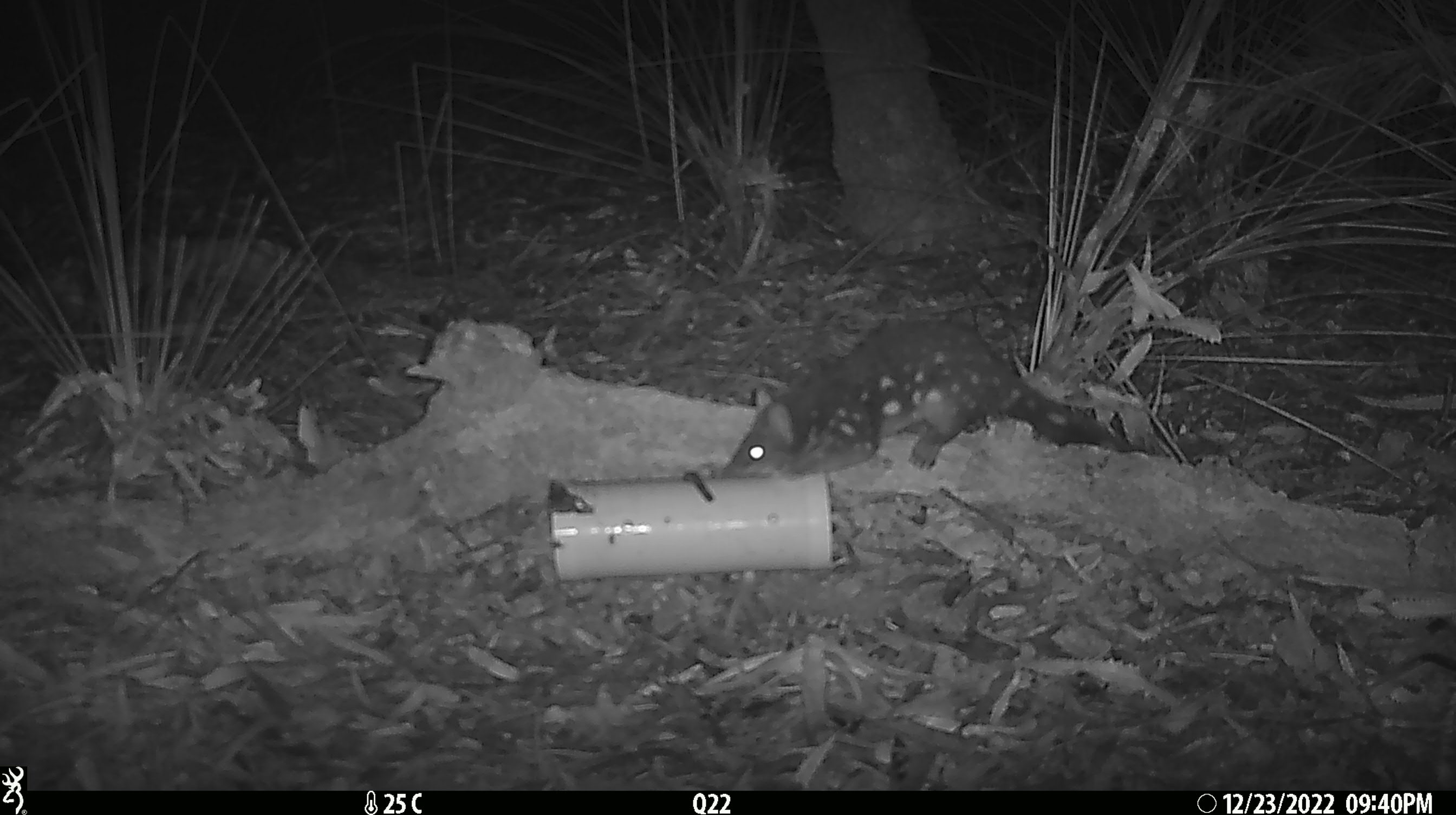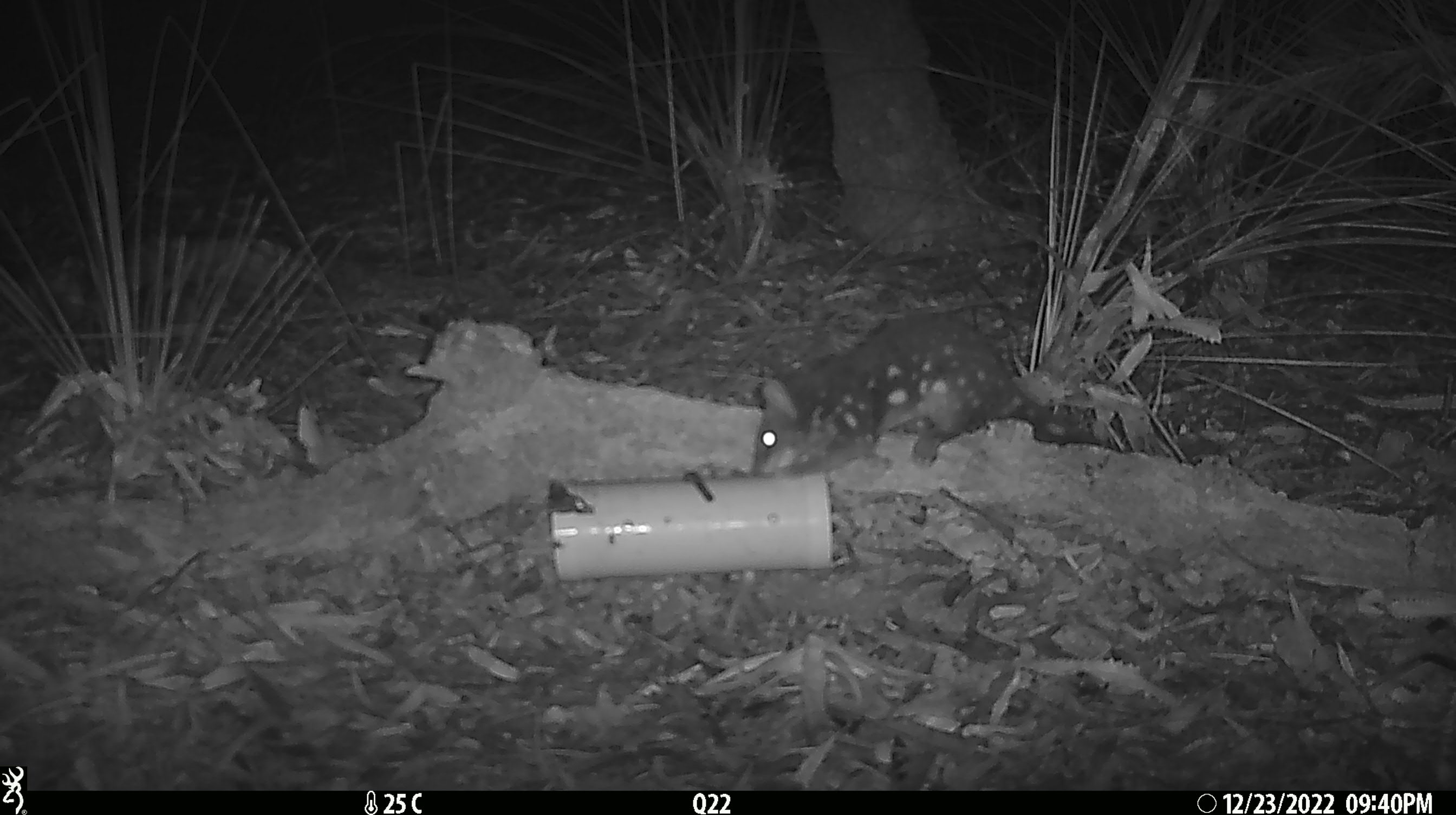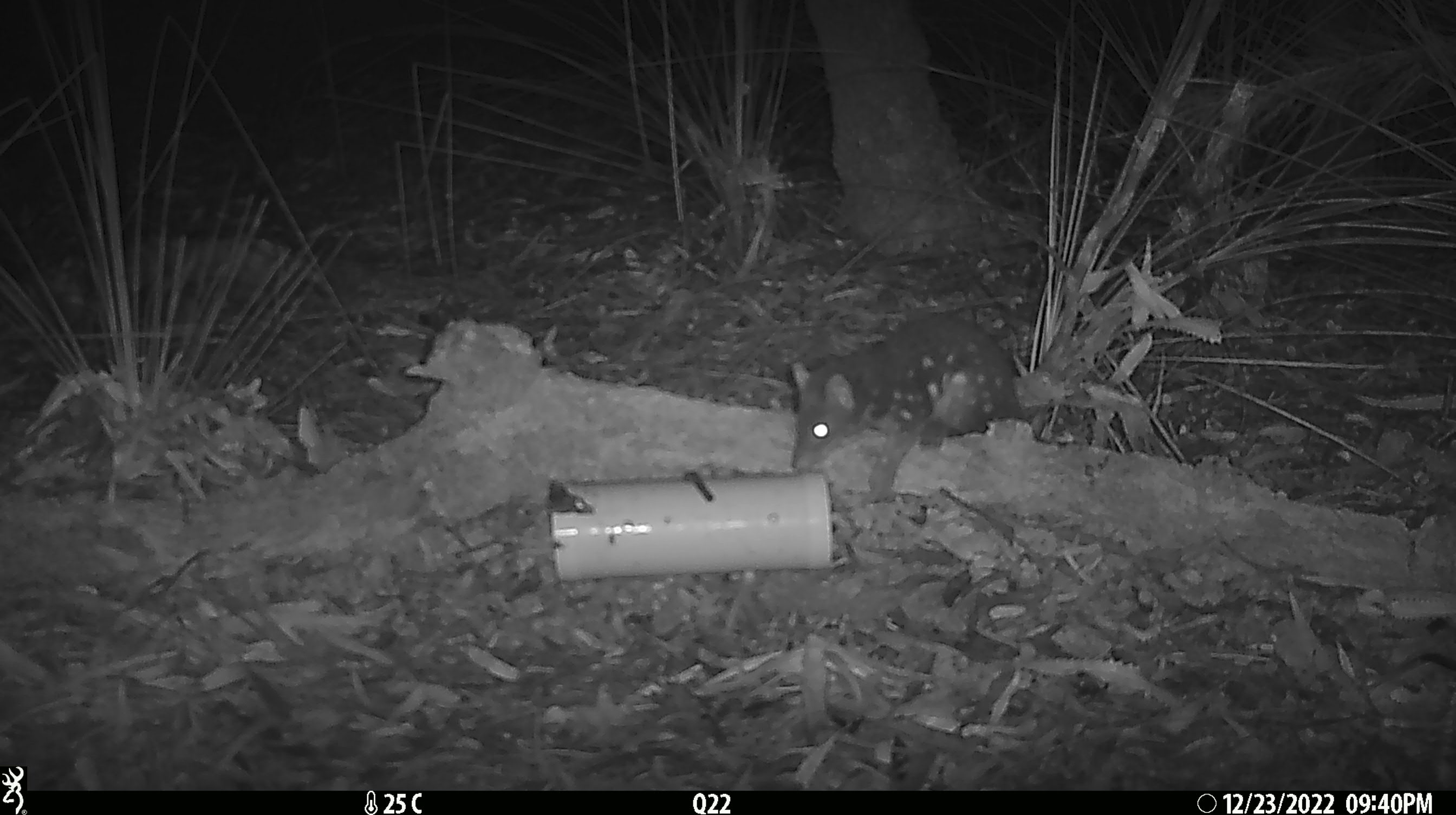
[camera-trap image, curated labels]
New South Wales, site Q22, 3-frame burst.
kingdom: Animalia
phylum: Chordata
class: Mammalia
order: Dasyuromorphia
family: Dasyuridae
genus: Dasyurus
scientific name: Dasyurus maculatus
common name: spotted-tailed quoll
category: quoll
Quoll (spotted-tailed quoll) (Dasyurus maculatus).